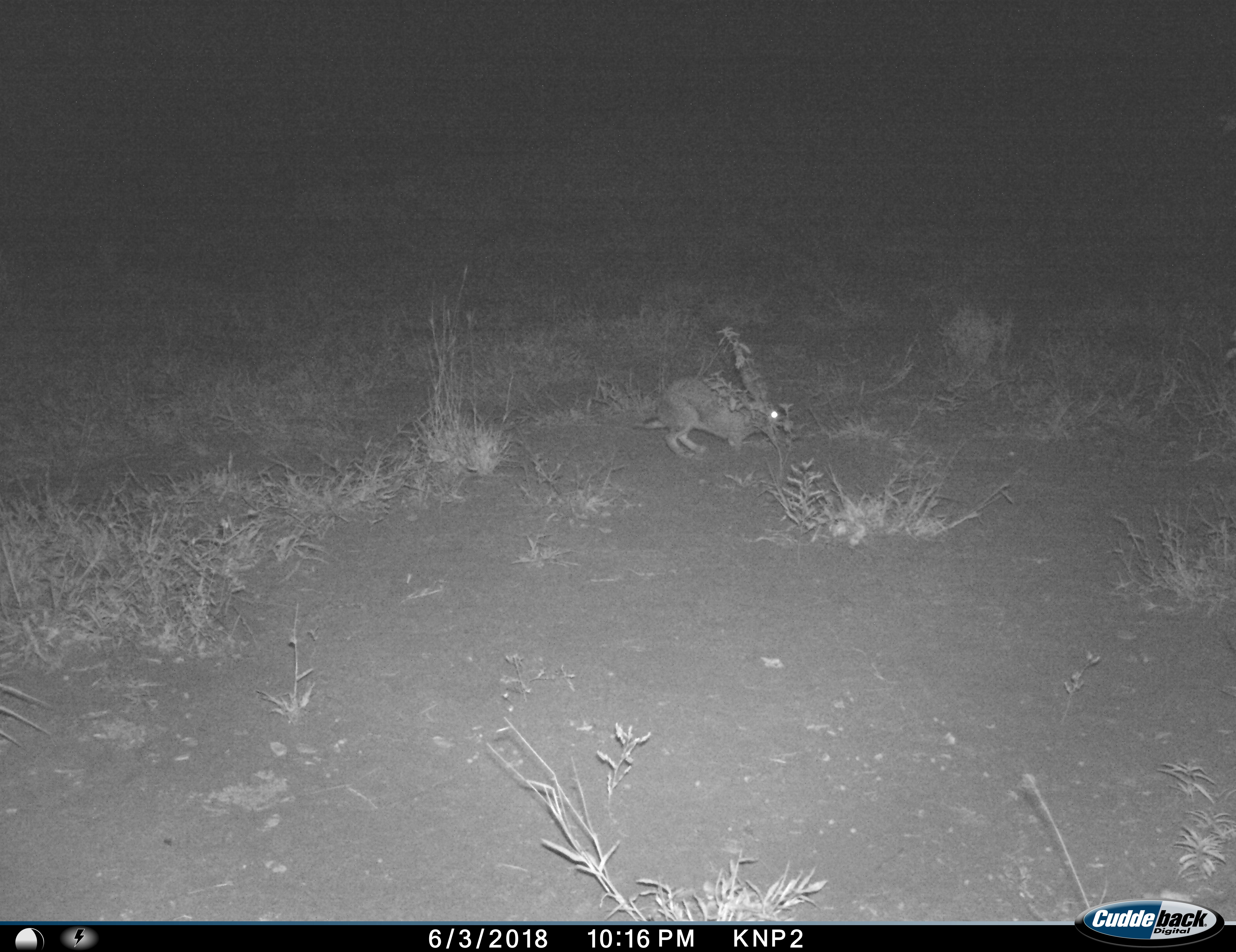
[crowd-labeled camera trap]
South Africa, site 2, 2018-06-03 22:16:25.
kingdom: Animalia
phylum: Chordata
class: Mammalia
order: Lagomorpha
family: Leporidae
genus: Lepus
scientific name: Lepus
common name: hare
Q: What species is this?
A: Hare (Lepus).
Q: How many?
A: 1.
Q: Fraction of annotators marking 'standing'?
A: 75%.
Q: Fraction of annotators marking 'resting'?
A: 0%.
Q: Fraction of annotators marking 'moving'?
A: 25%.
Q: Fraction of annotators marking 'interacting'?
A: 0%.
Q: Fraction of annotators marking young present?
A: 0%.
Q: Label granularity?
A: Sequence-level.